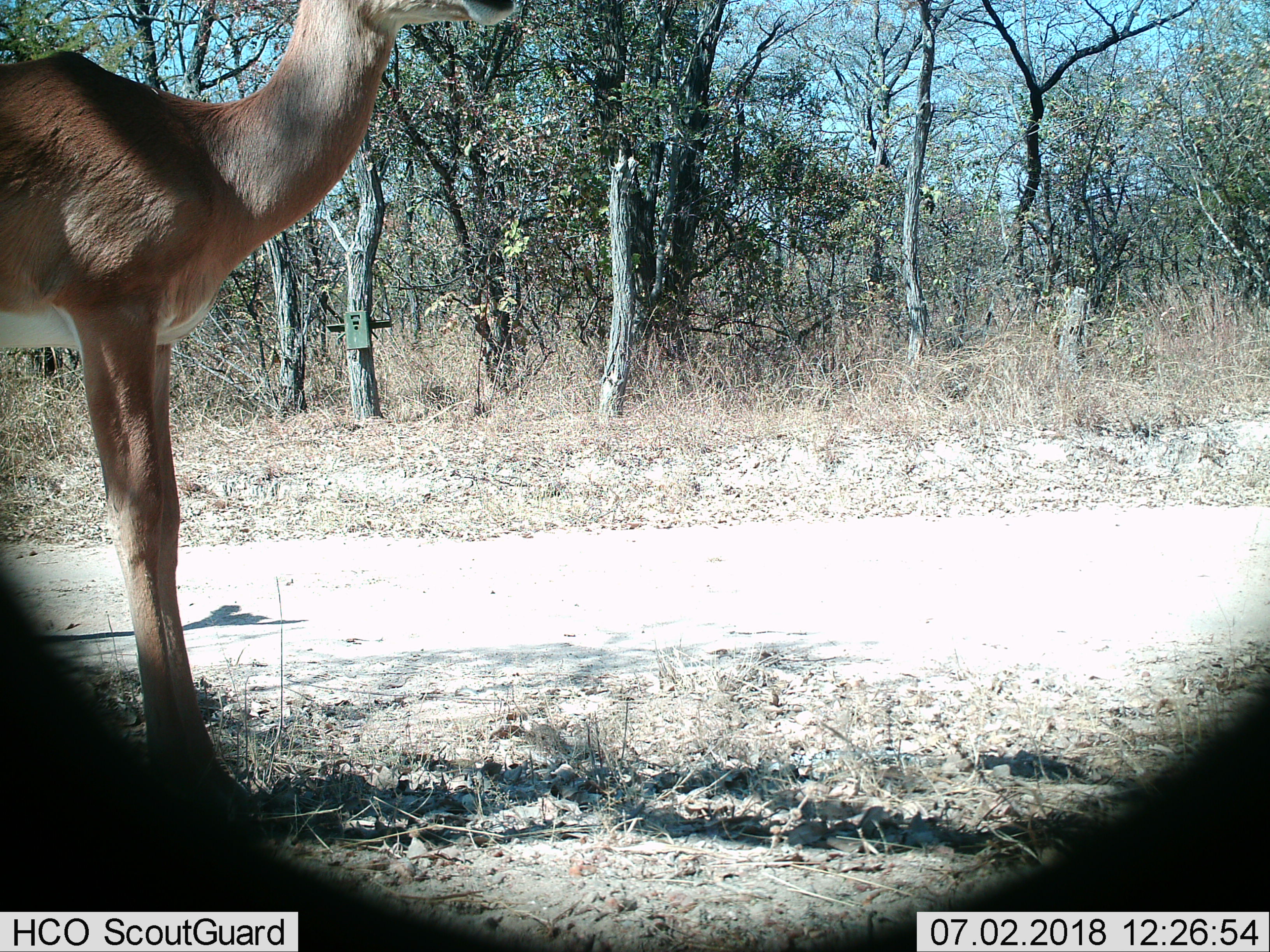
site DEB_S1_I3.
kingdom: Animalia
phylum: Chordata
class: Mammalia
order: Artiodactyla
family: Bovidae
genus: Aepyceros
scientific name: Aepyceros melampus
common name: impala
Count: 1.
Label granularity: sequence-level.